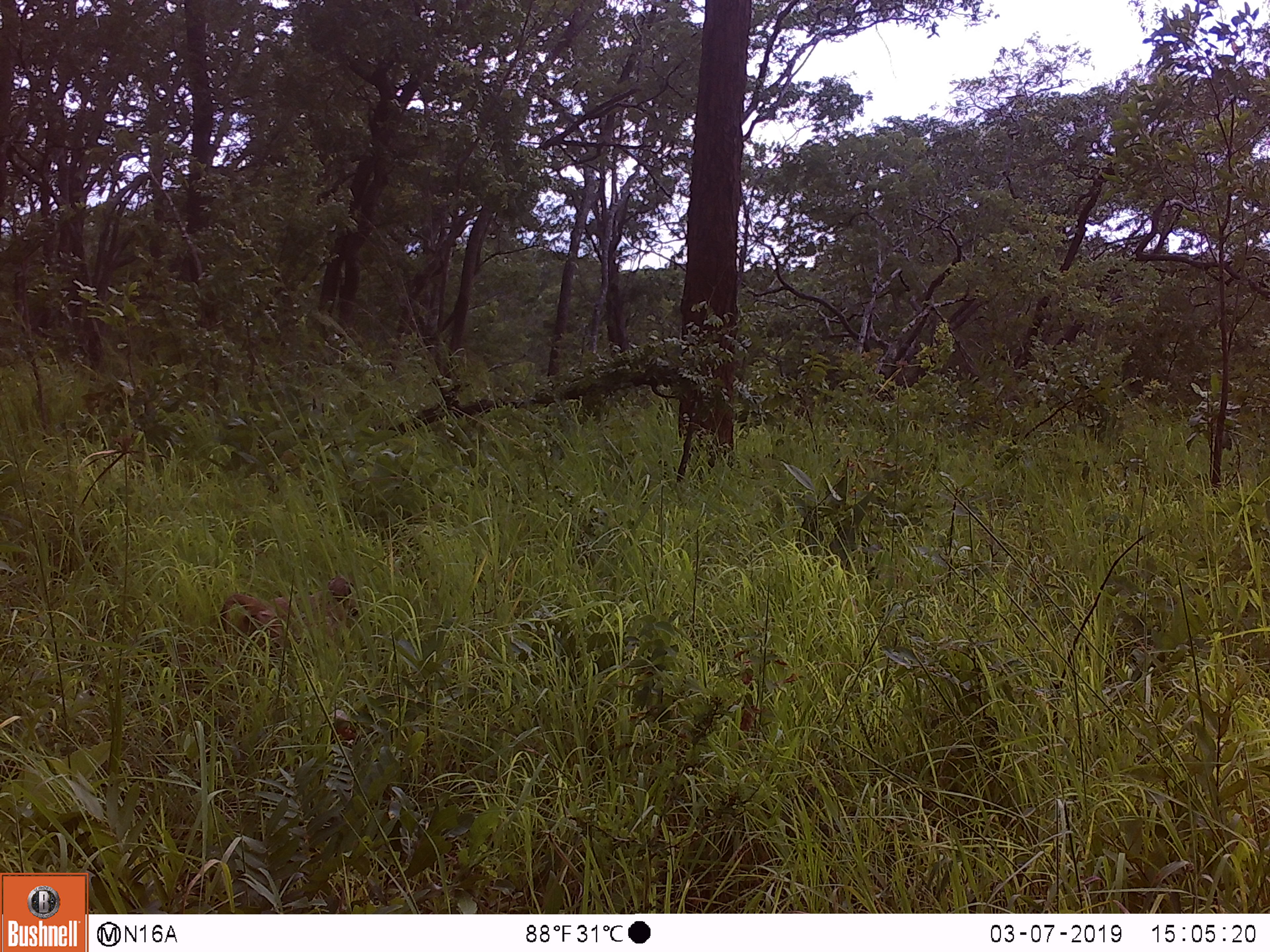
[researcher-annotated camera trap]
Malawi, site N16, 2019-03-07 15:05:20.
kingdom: Animalia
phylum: Chordata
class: Mammalia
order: Primates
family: Cercopithecidae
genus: Papio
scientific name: Papio cynocephalus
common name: yellow baboon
Yellow baboon (Papio cynocephalus), count 1.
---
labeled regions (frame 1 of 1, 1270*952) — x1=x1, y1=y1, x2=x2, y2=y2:
yellow baboon: x1=199, y1=570, x2=366, y2=667